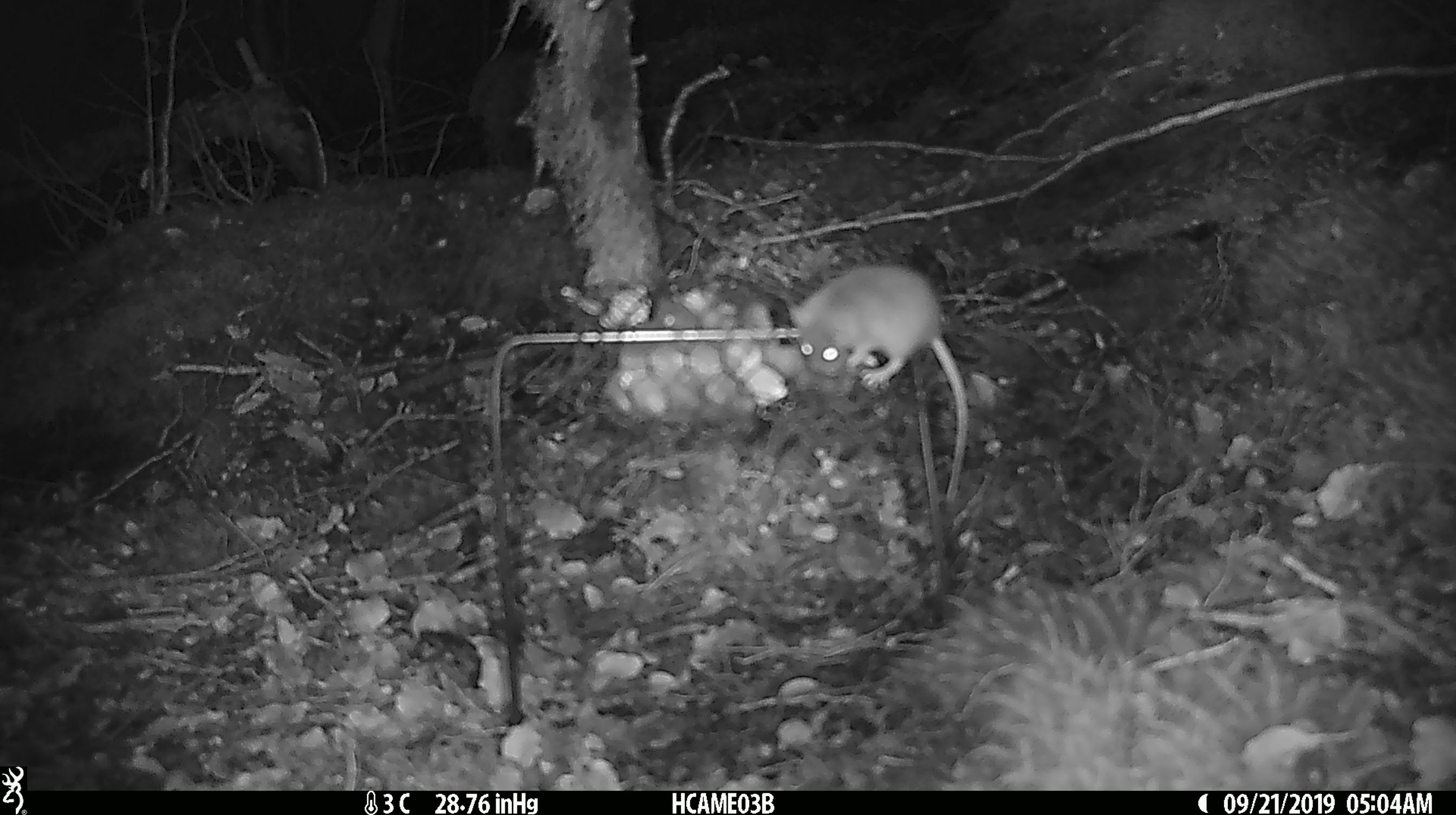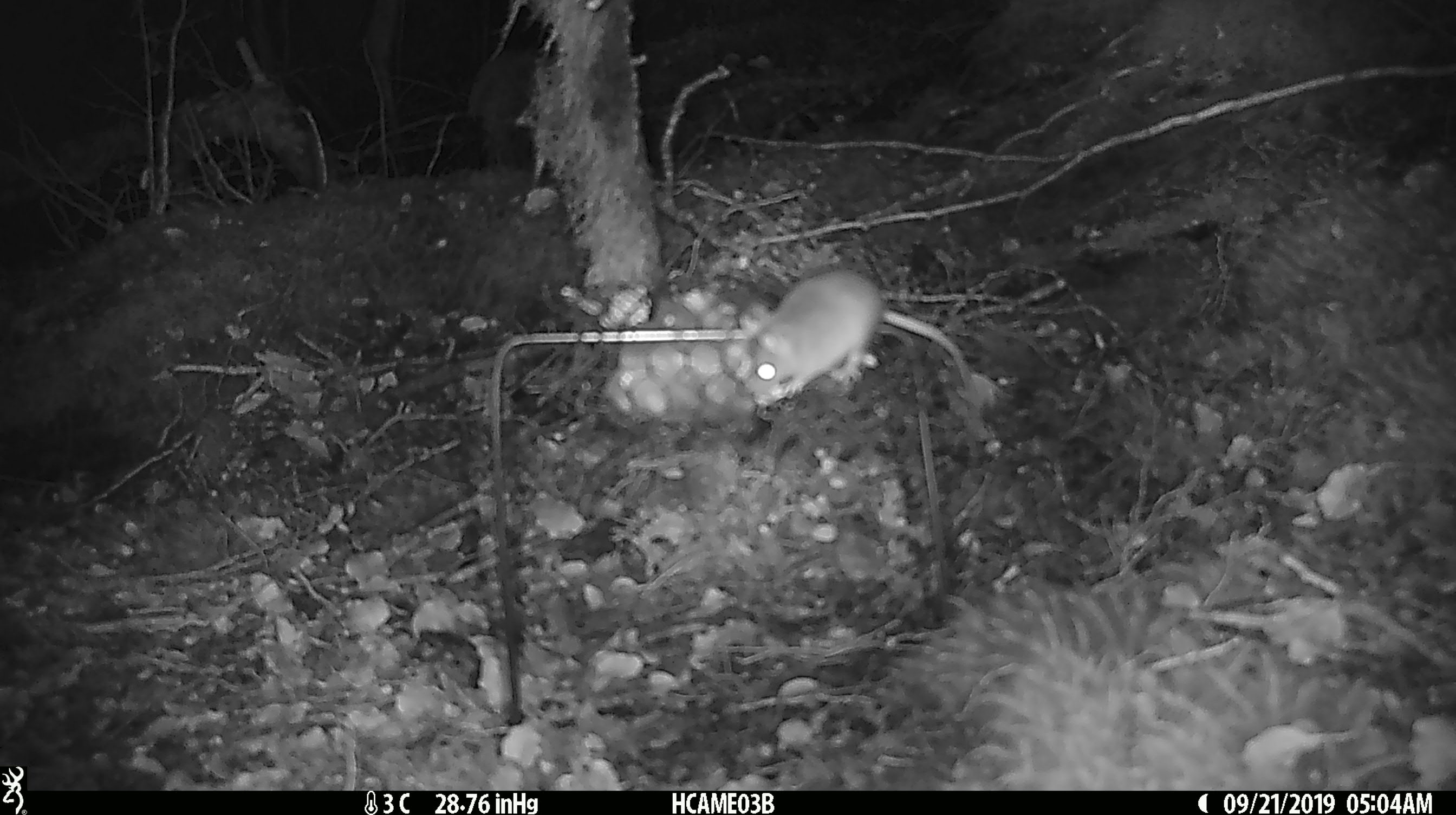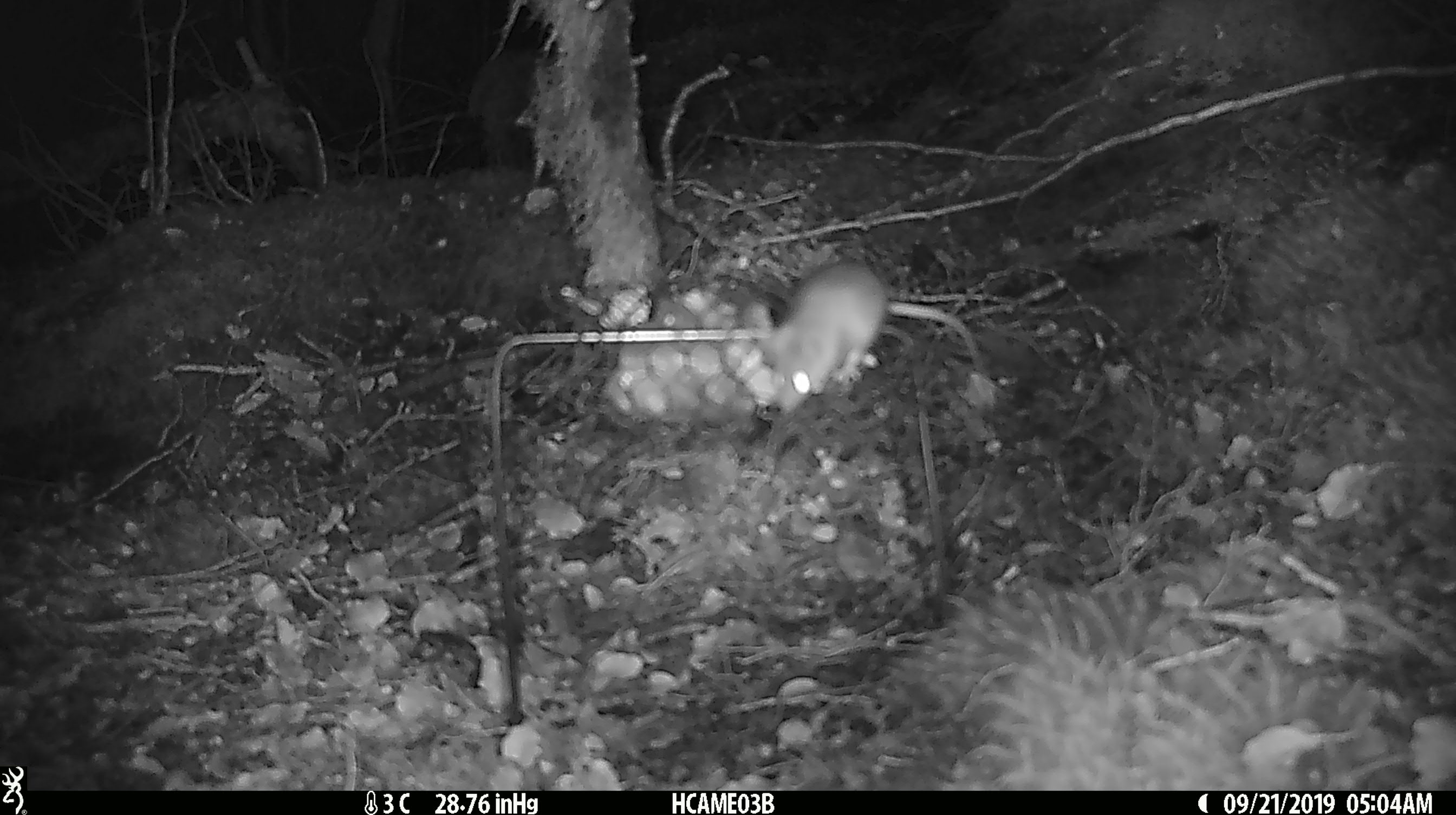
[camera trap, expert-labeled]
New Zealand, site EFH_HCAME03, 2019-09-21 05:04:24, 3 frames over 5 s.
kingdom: Animalia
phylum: Chordata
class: Mammalia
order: Rodentia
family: Muridae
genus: Mus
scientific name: Mus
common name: mouse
Mouse (Mus).